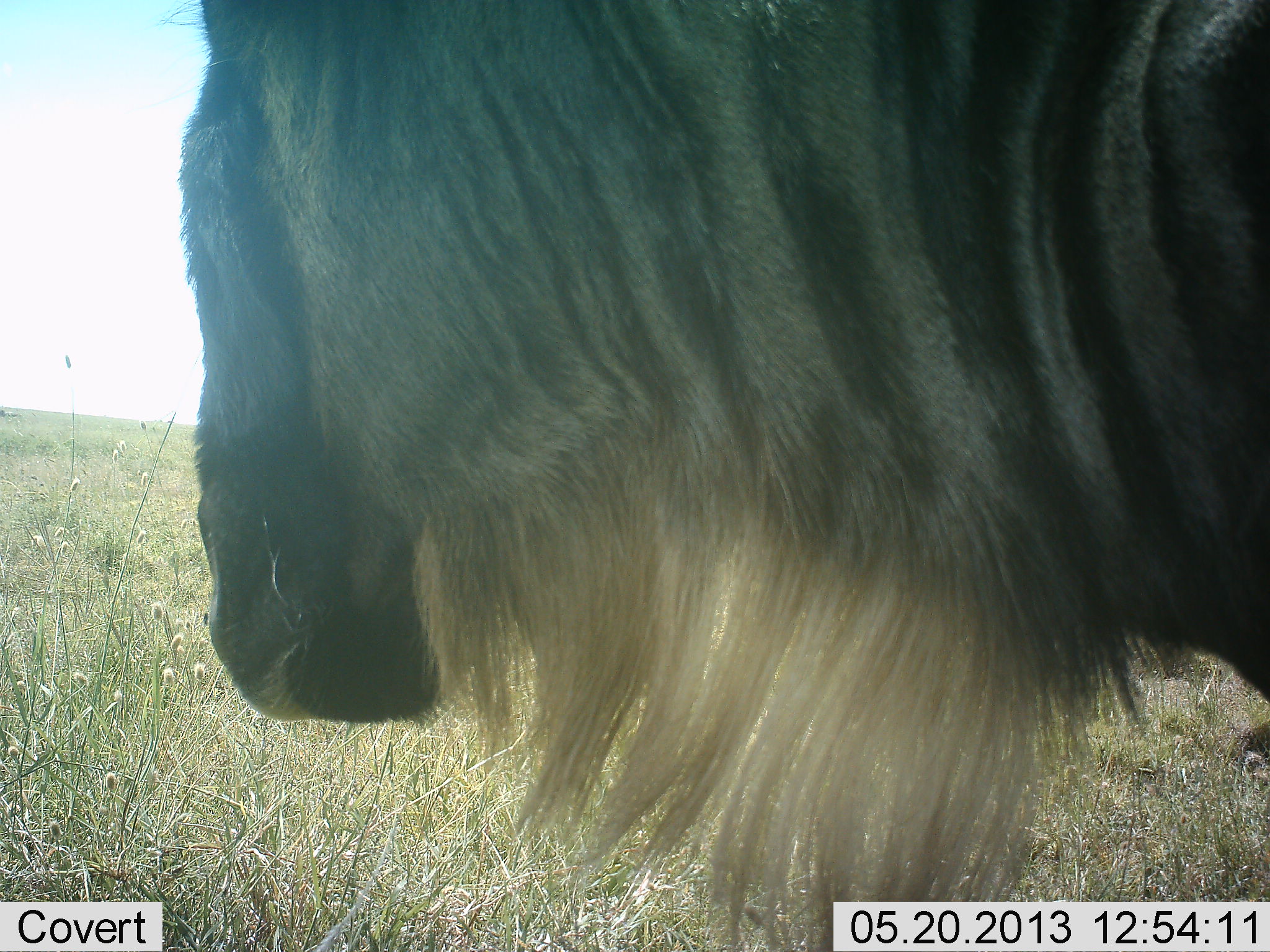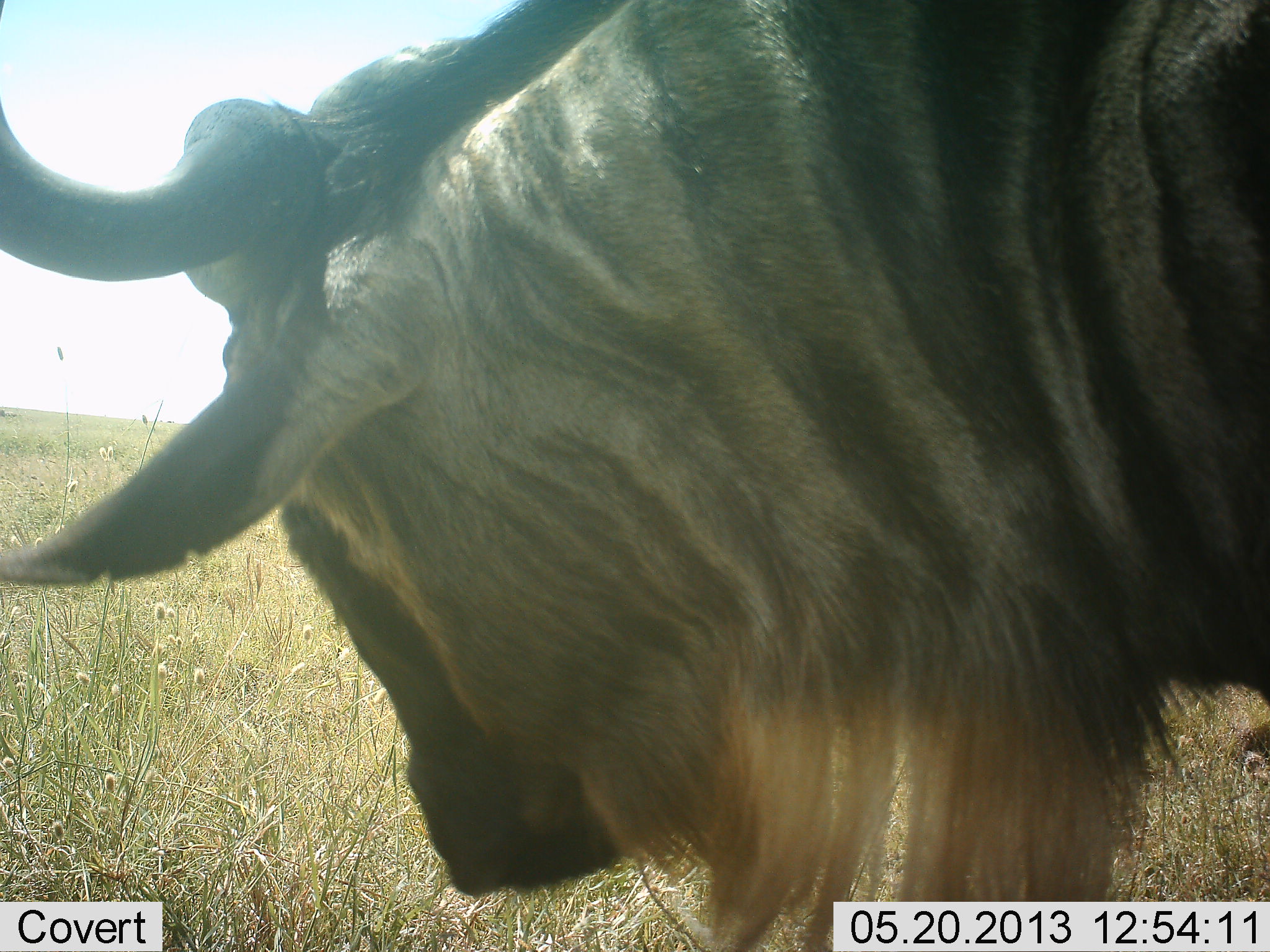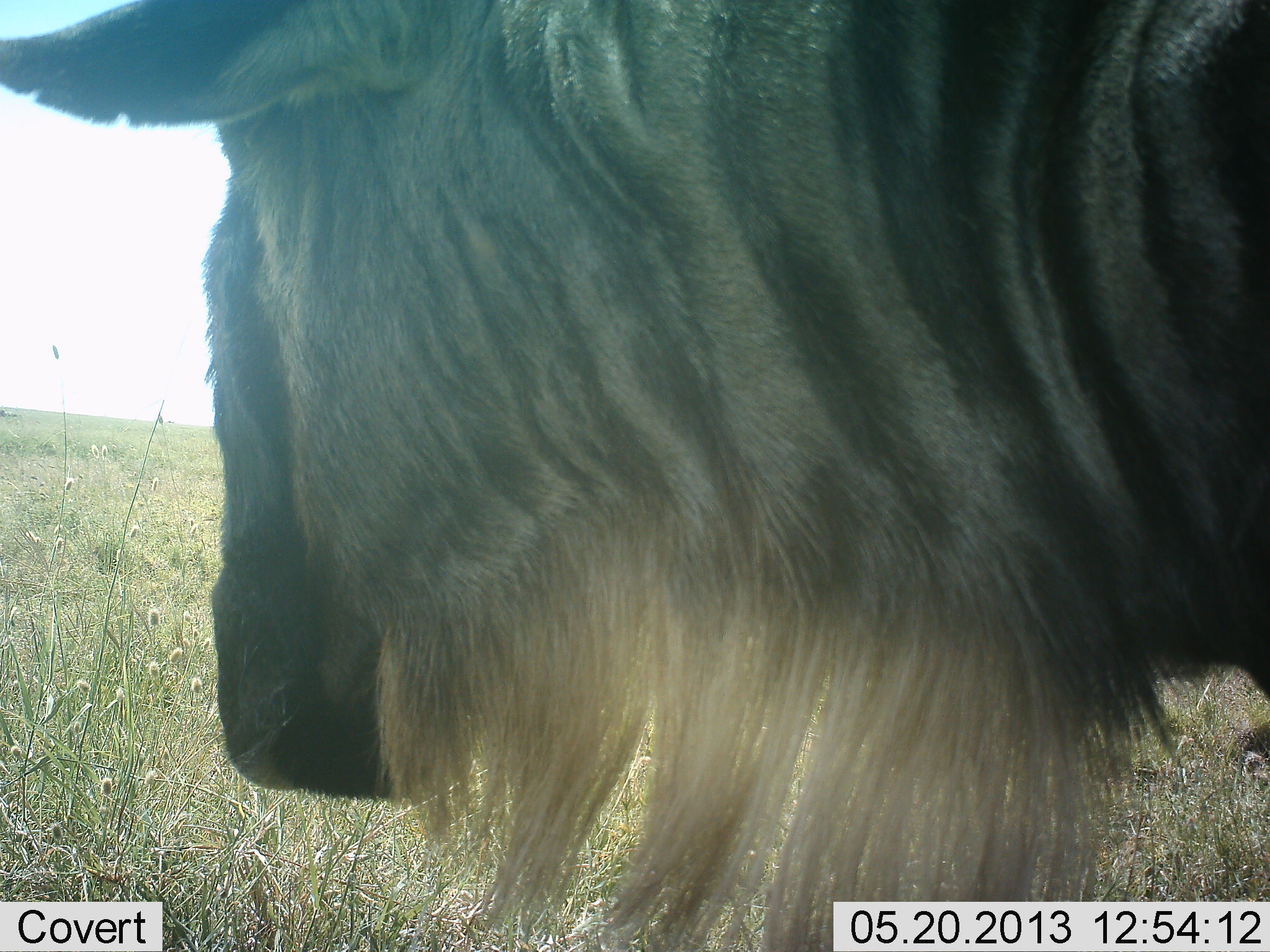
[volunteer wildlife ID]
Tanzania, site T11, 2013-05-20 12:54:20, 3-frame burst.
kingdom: Animalia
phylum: Chordata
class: Mammalia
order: Artiodactyla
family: Bovidae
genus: Connochaetes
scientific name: Connochaetes taurinus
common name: blue wildebeest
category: wildebeest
Wildebeest (blue wildebeest) (Connochaetes taurinus), count 1. Behavior (volunteer vote fractions): standing 90%, resting 0%, moving 10%, interacting 0%. Young present (vote fraction): 0%. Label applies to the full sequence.